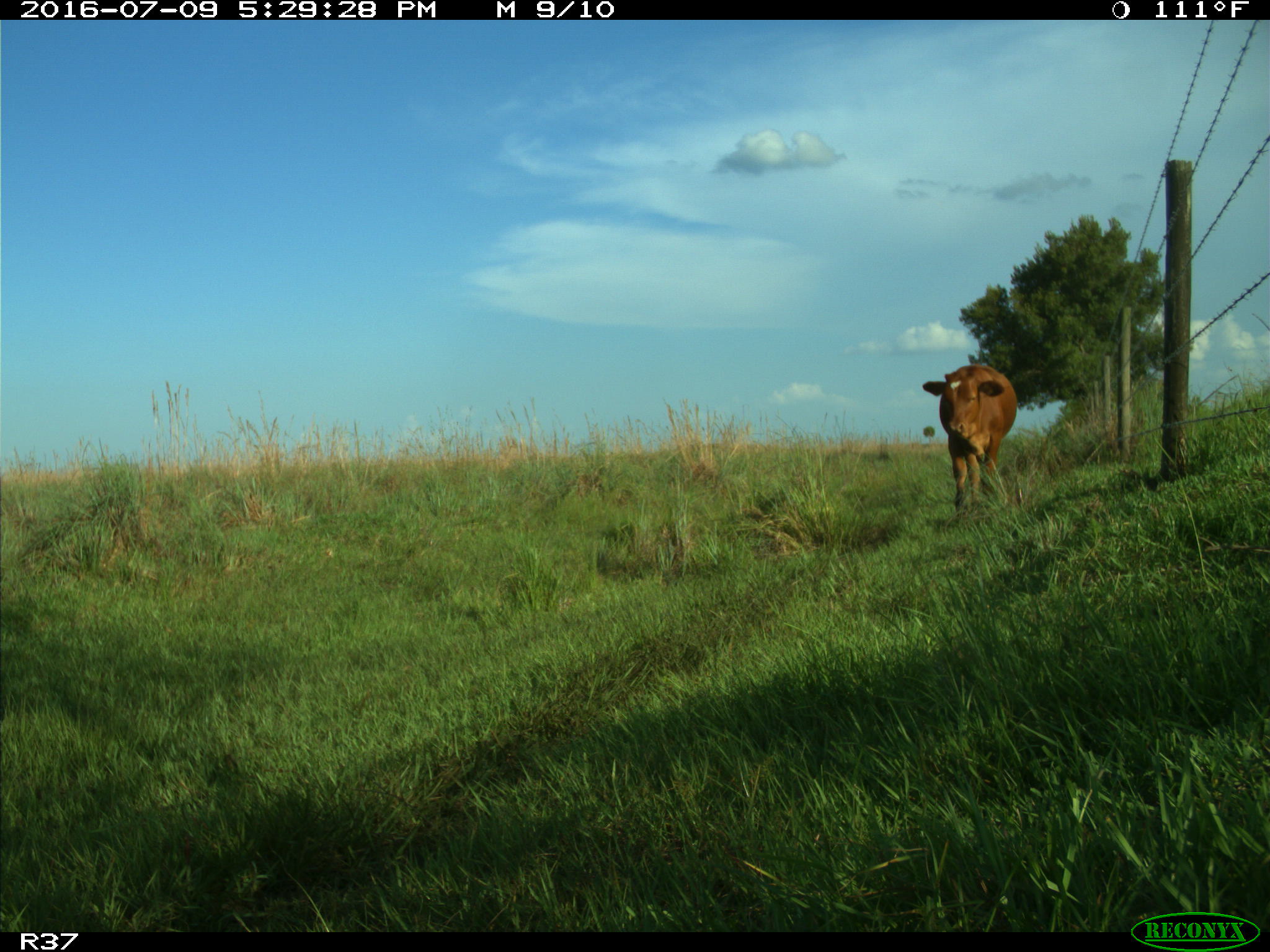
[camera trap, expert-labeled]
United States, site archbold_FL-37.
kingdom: Animalia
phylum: Chordata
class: Mammalia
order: Artiodactyla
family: Bovidae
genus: Bos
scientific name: Bos taurus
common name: domestic cow